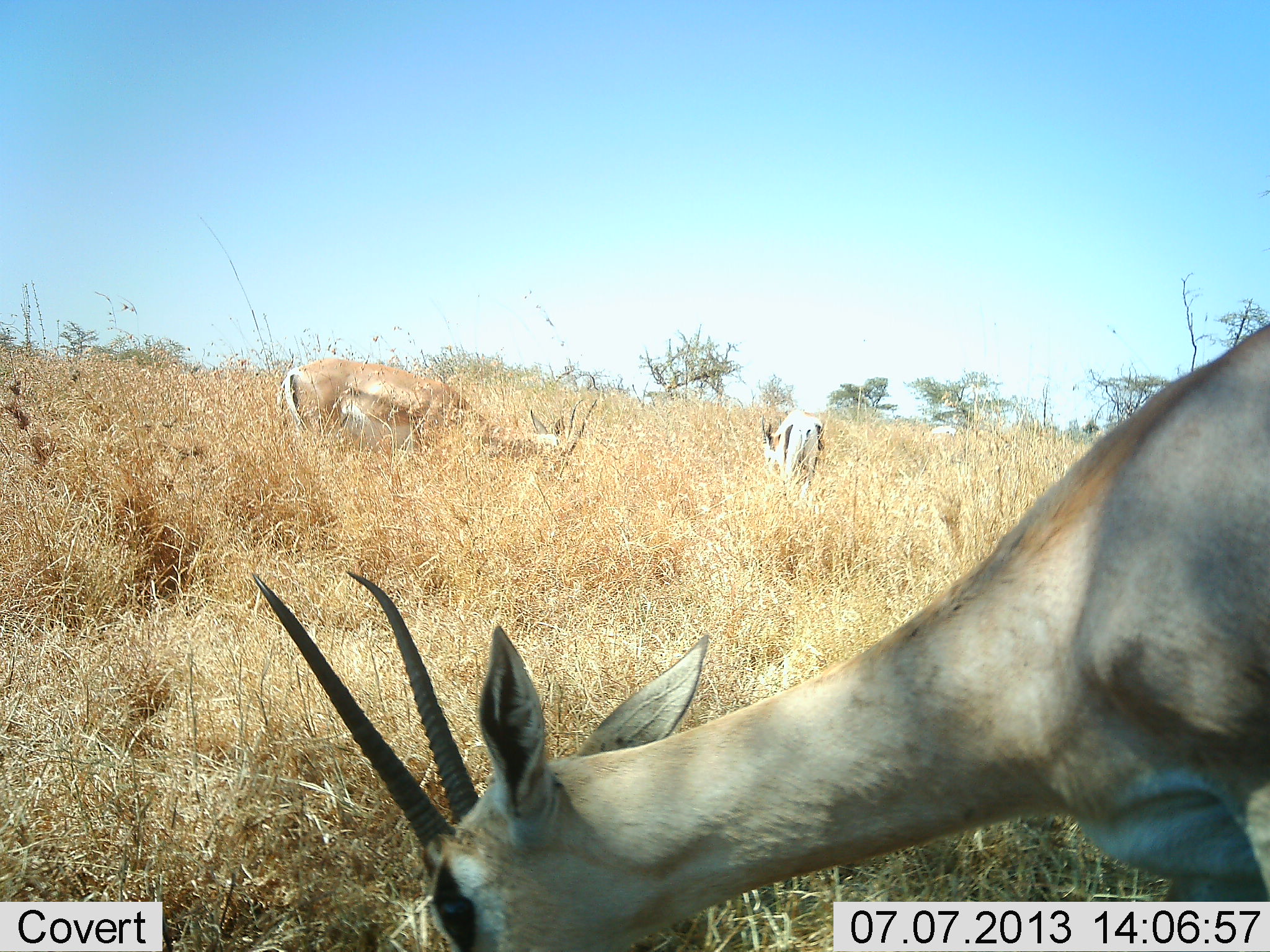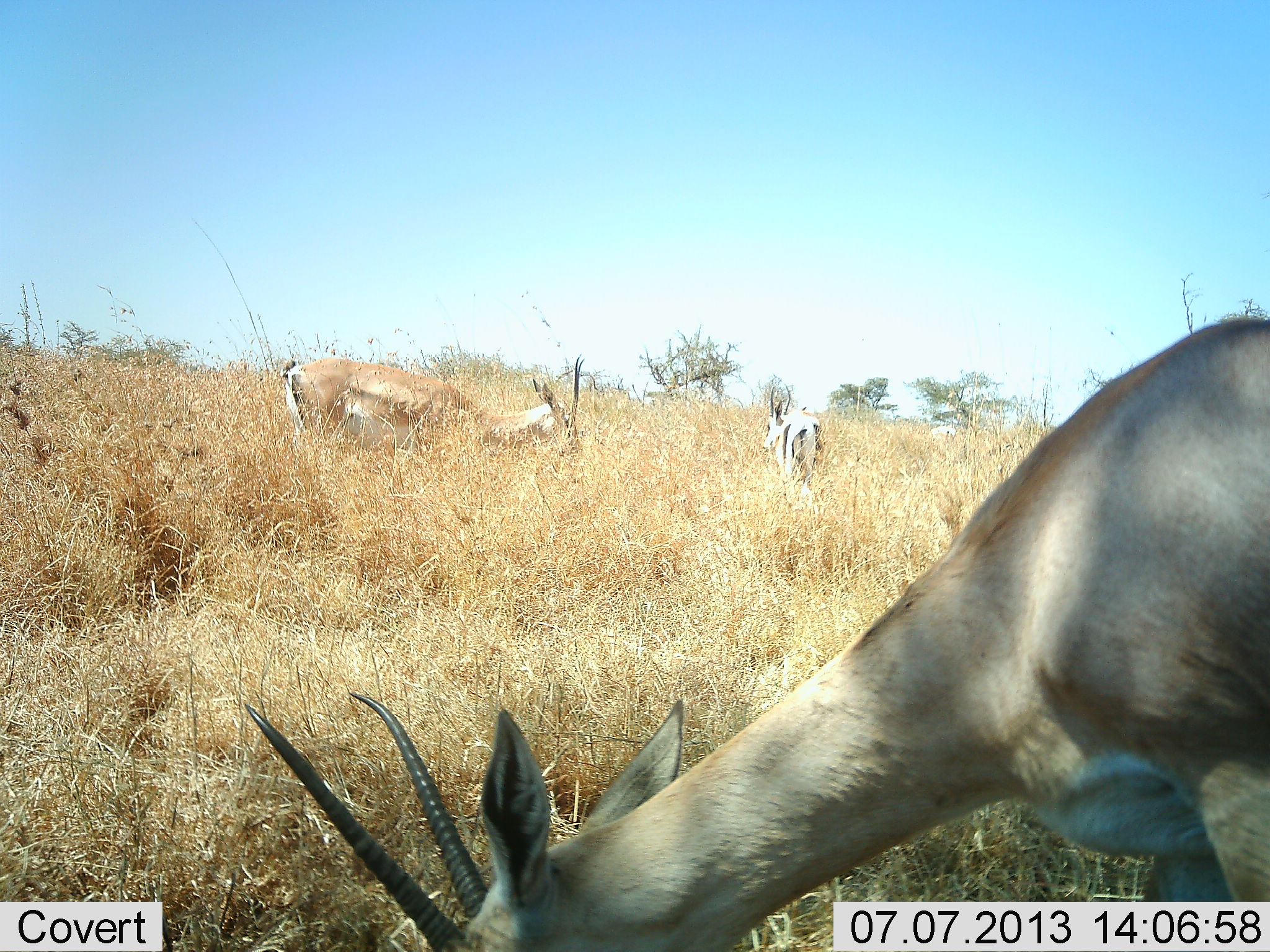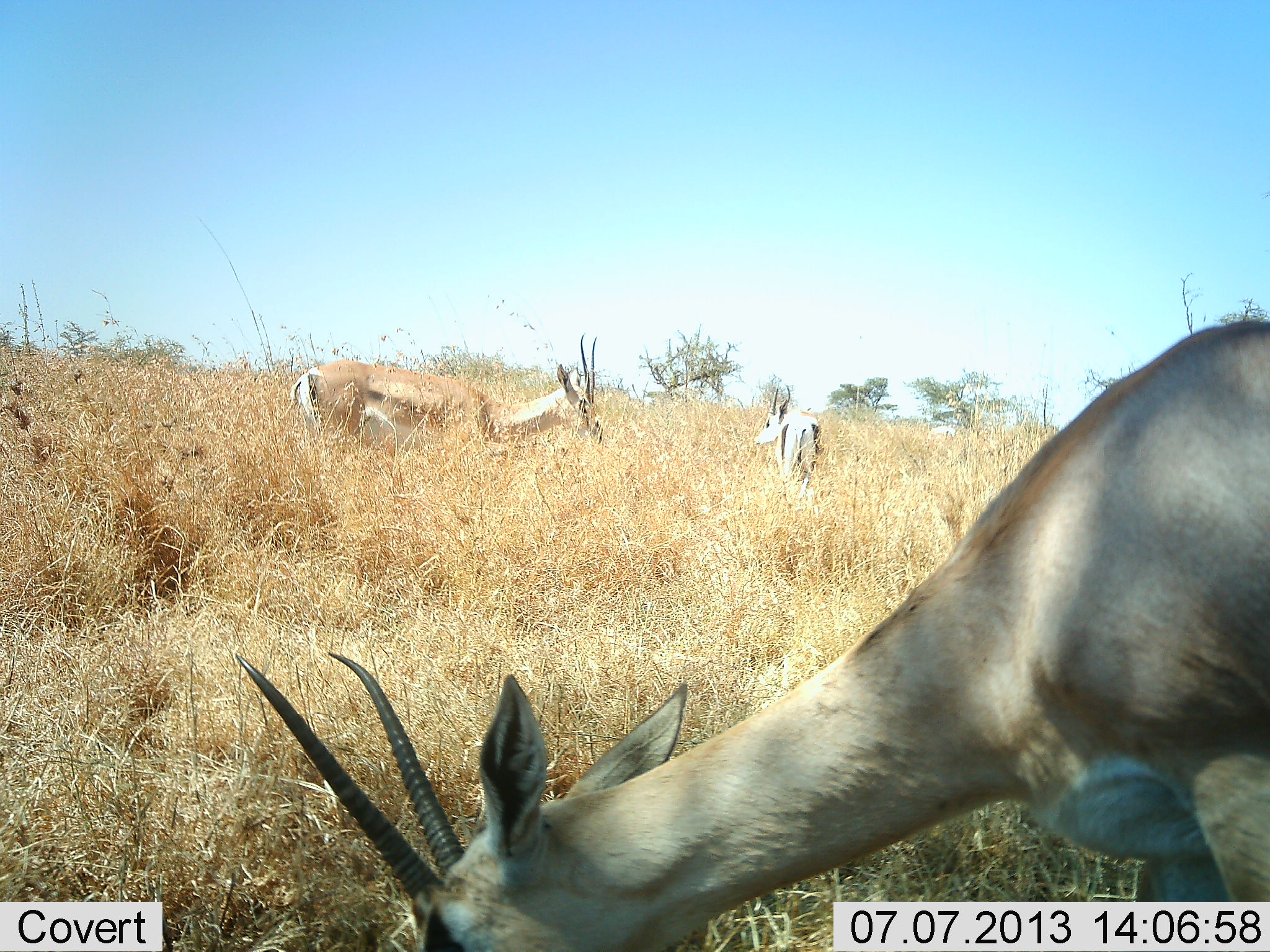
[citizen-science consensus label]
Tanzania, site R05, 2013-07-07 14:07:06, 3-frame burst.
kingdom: Animalia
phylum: Chordata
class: Mammalia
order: Artiodactyla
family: Bovidae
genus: Nanger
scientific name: Nanger granti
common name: grant's gazelle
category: gazellegrants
Gazellegrants (grant's gazelle) (Nanger granti), count 3. Behavior (volunteer vote fractions): standing 30%, resting 0%, moving 0%, interacting 0%. Young present (vote fraction): 0%. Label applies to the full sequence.